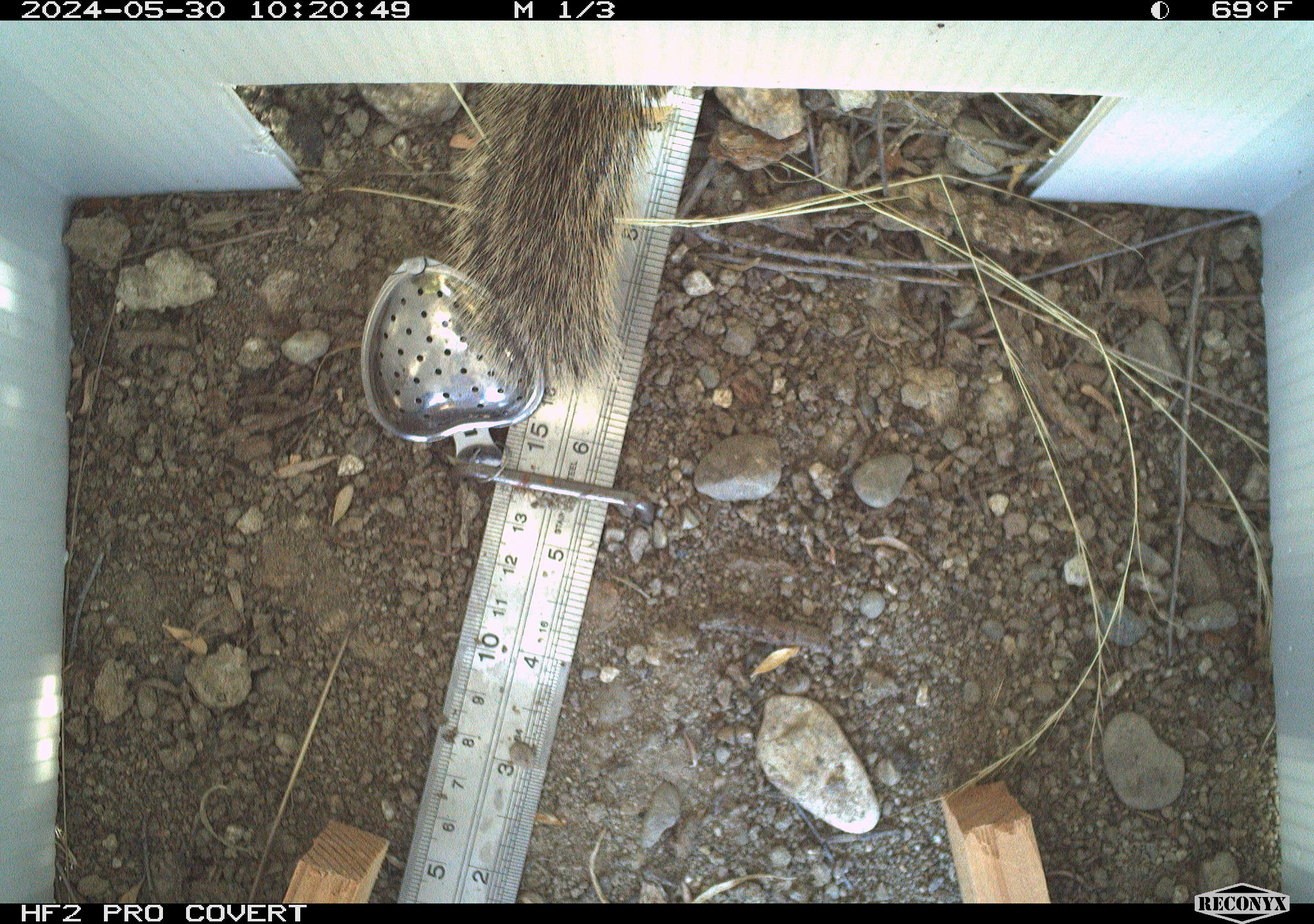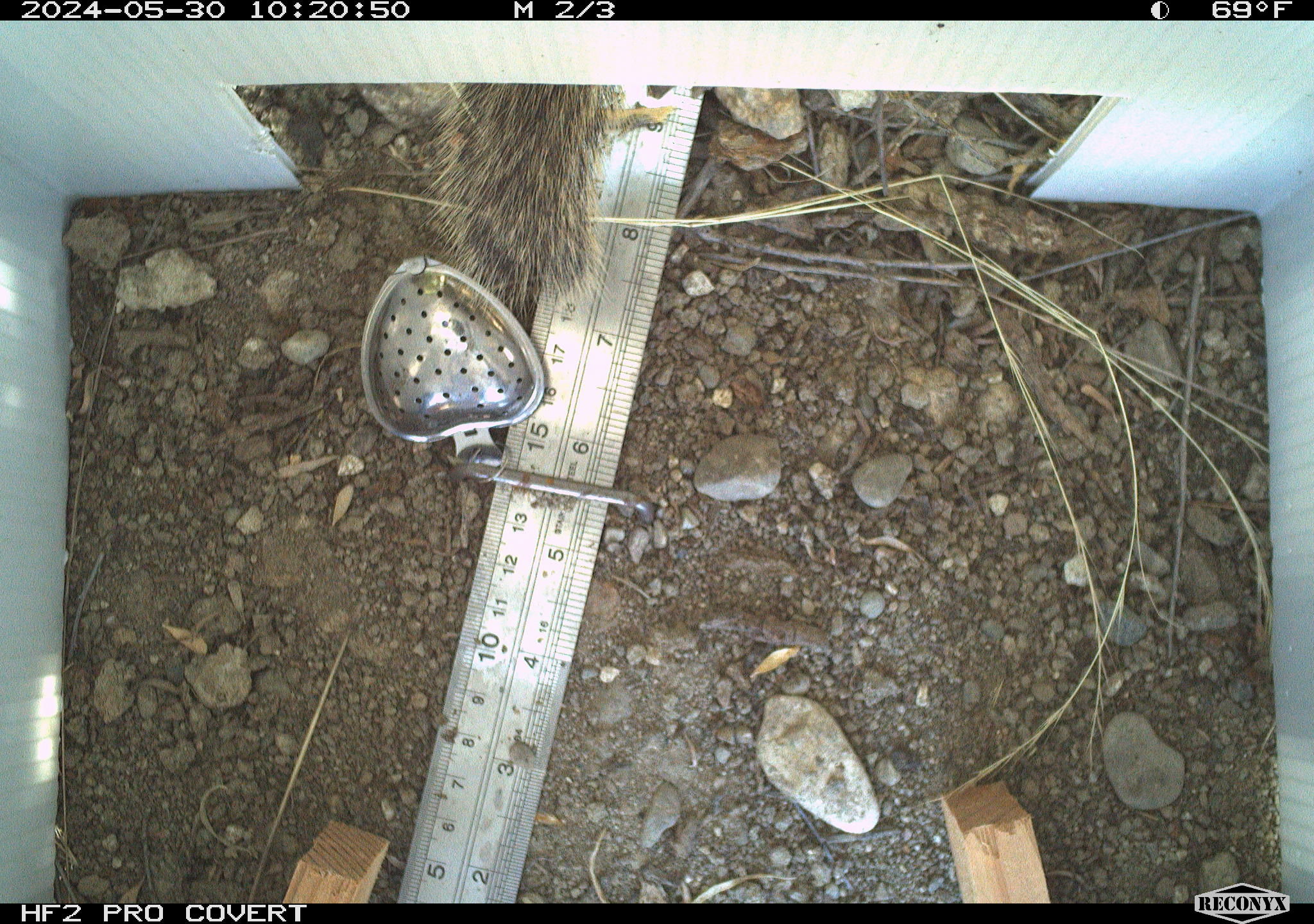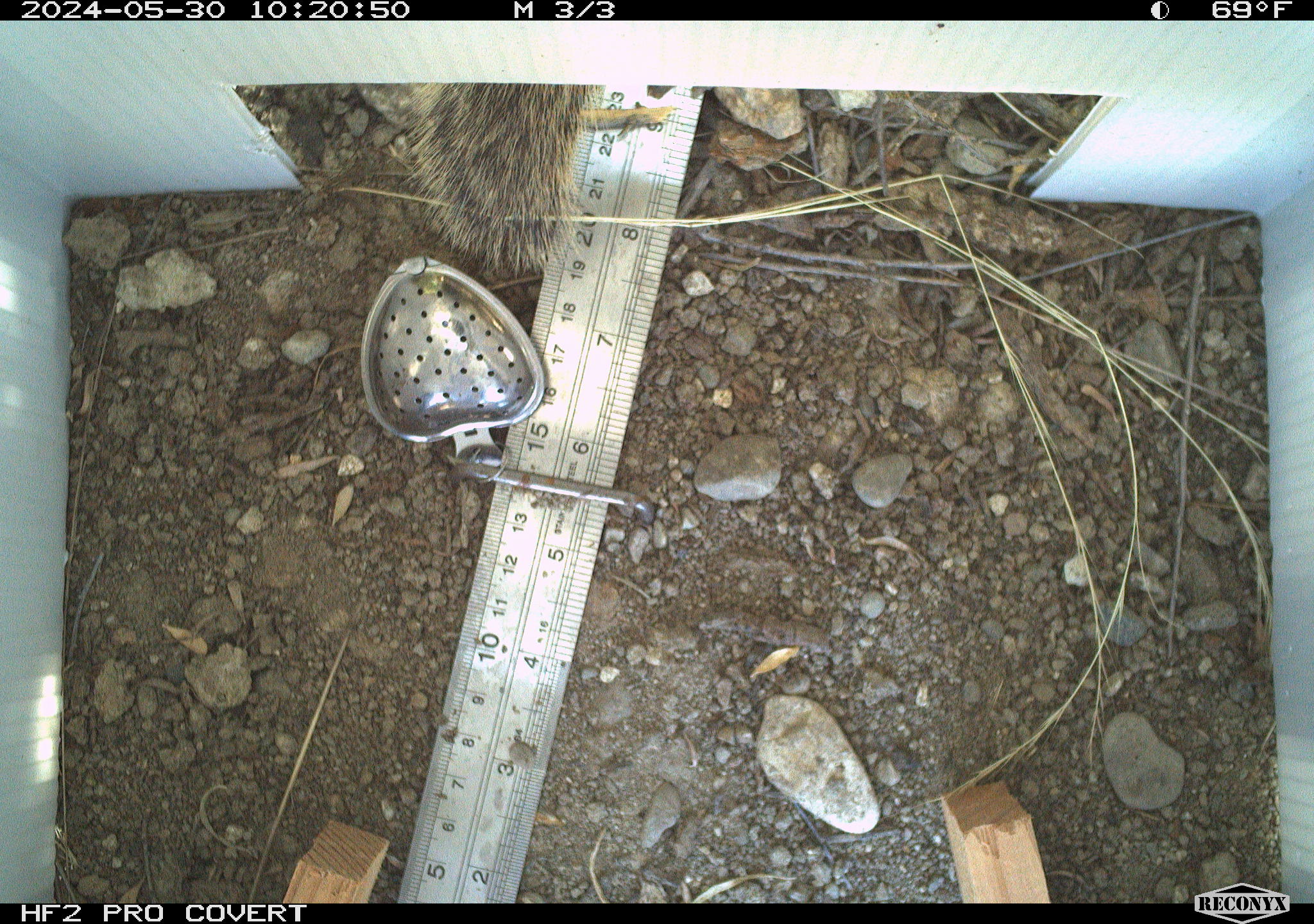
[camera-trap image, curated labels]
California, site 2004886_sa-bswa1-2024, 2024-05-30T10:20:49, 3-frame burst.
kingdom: Animalia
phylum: Chordata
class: Mammalia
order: Rodentia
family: Sciuridae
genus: Otospermophilus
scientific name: Otospermophilus beecheyi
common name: california ground squirrel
California ground squirrel (Otospermophilus beecheyi).